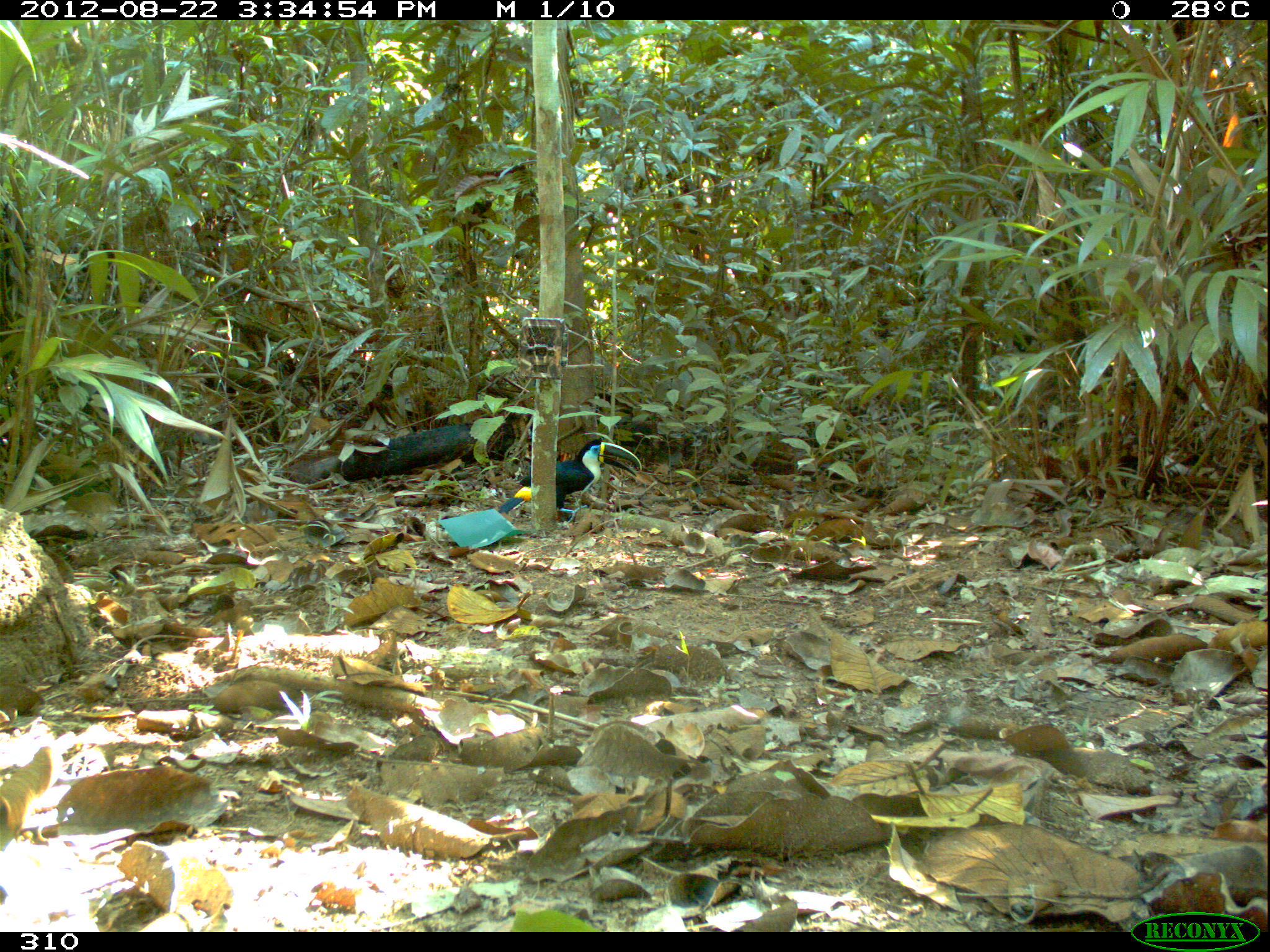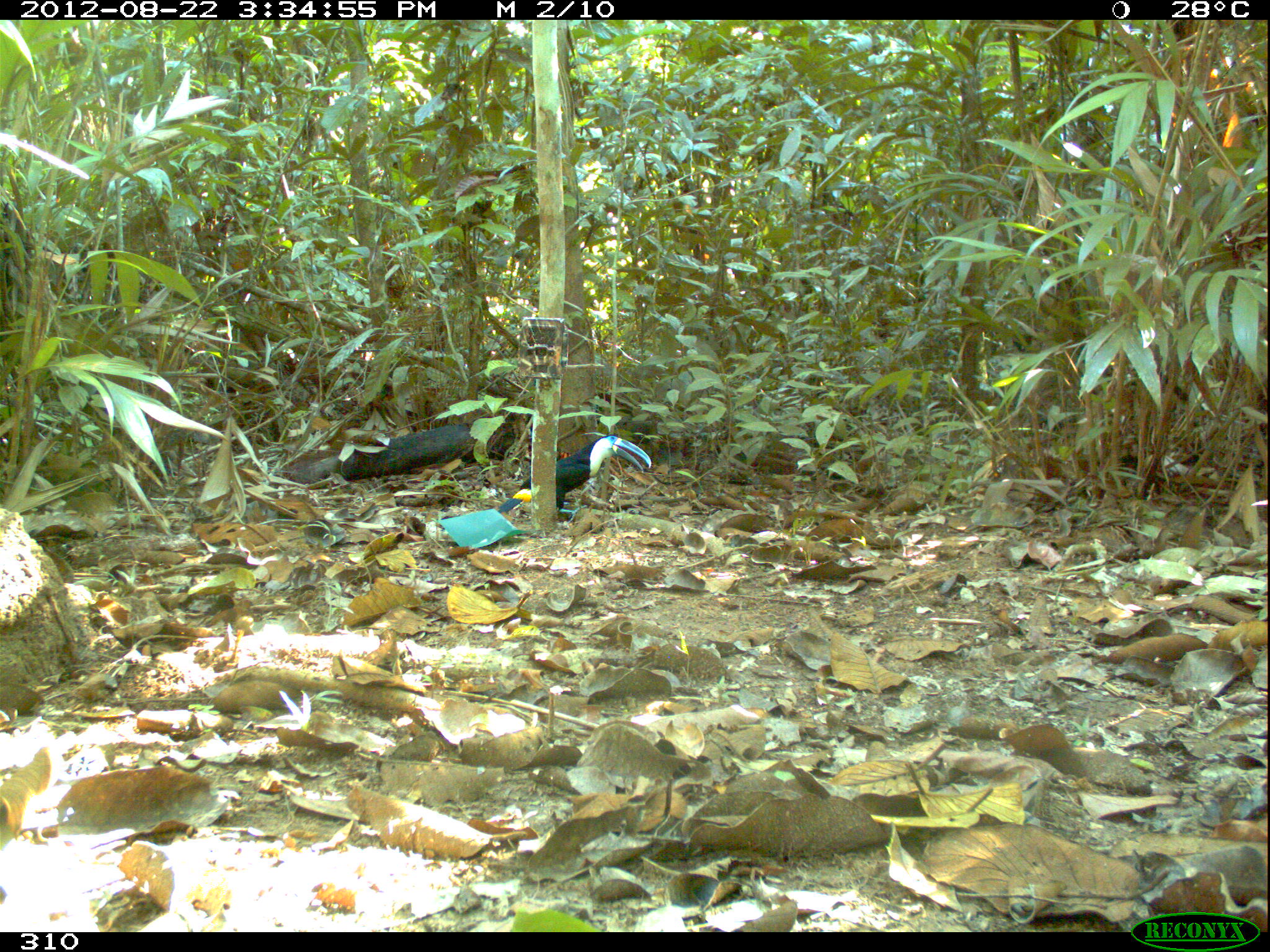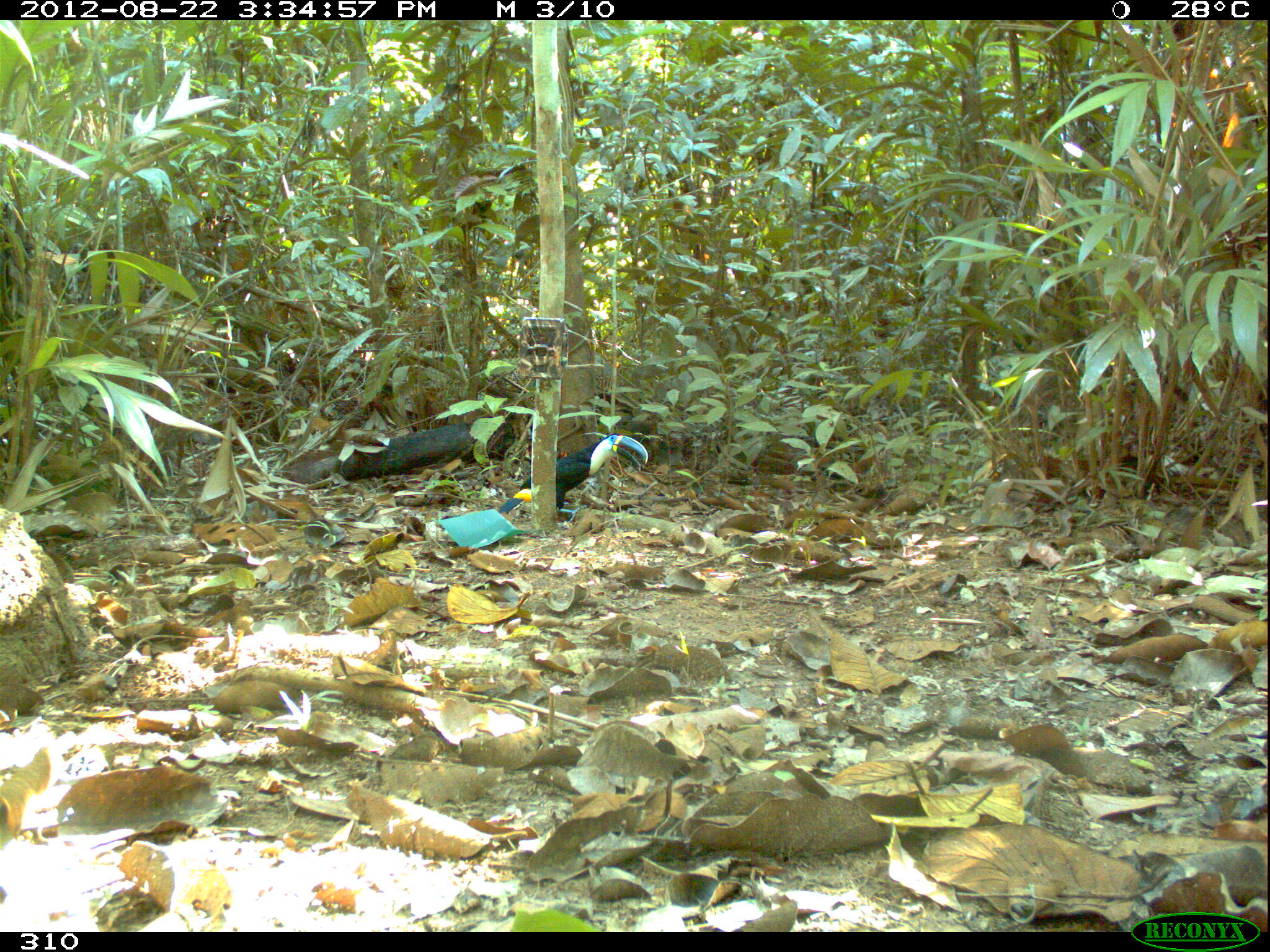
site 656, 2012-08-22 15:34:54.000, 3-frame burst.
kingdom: Animalia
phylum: Chordata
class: Aves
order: Piciformes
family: Ramphastidae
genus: Ramphastos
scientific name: Ramphastos tucanus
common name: white-throated toucan